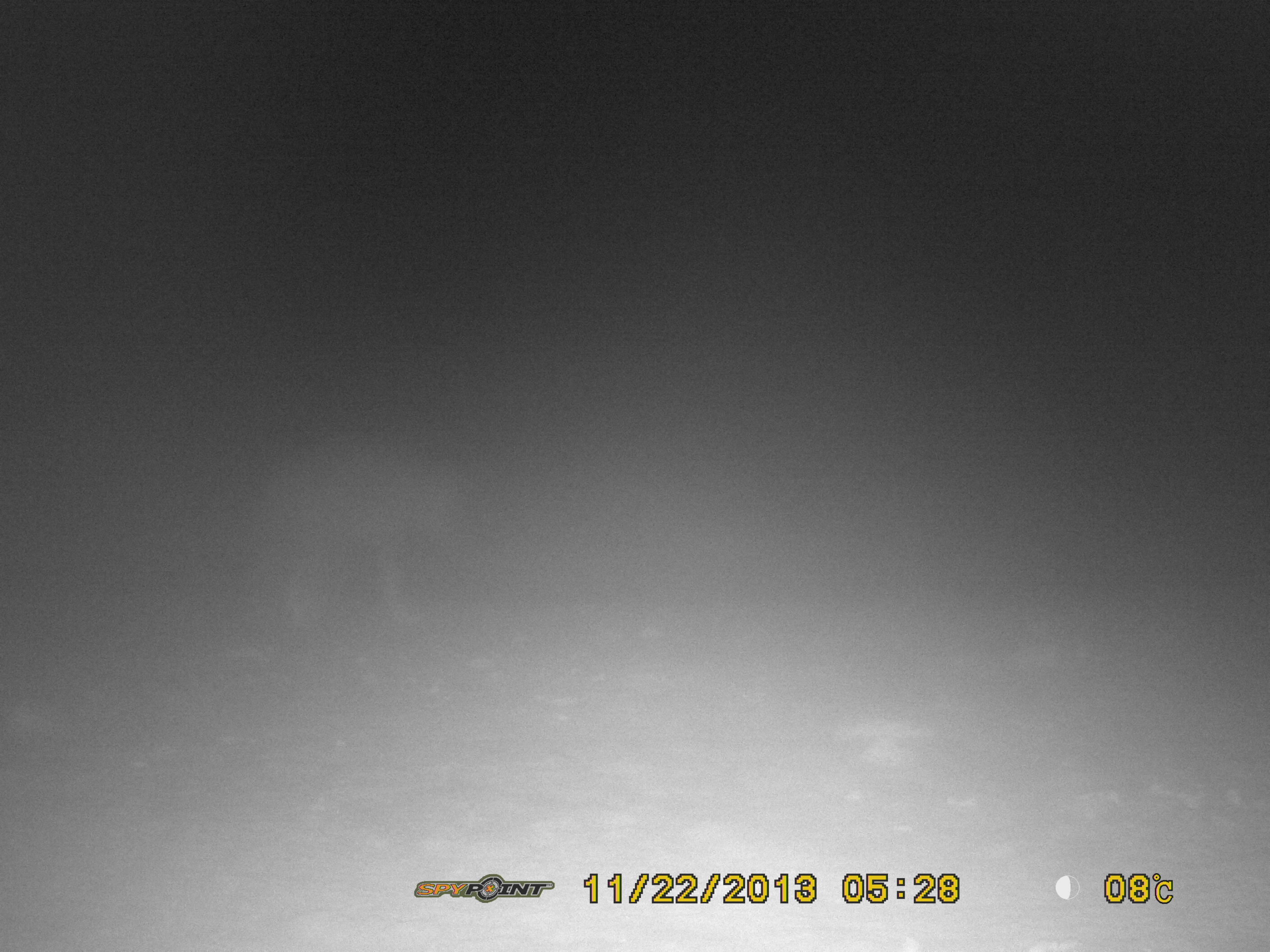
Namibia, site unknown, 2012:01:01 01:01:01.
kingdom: Animalia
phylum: Chordata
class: Mammalia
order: Carnivora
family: Hyaenidae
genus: Parahyaena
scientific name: Parahyaena brunnea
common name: brown hyena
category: hyaena brunnea